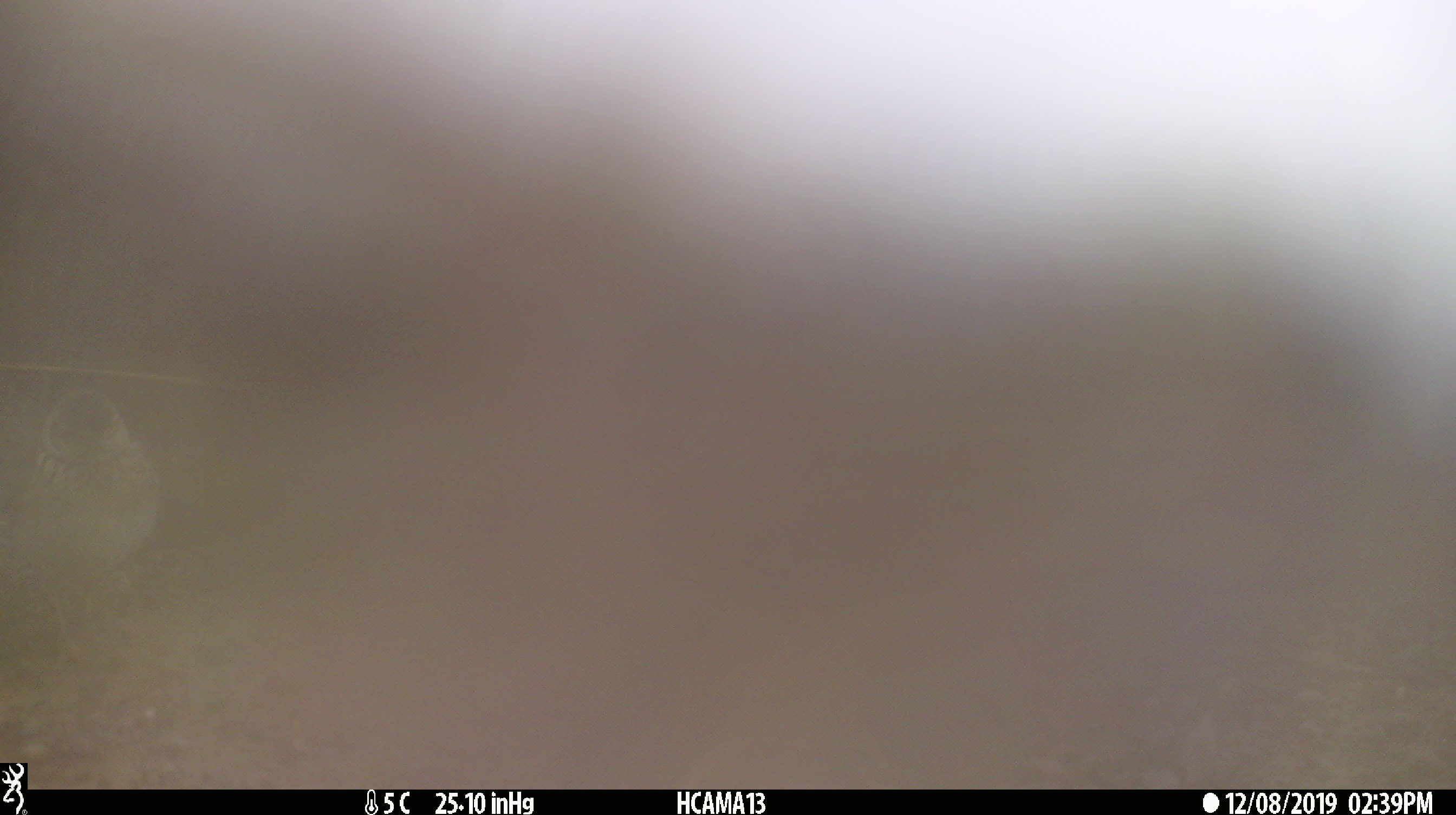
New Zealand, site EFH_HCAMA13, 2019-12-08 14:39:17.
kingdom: Animalia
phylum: Chordata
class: Aves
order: Passeriformes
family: Motacillidae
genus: Anthus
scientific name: Anthus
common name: pipit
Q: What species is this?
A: Pipit (Anthus).